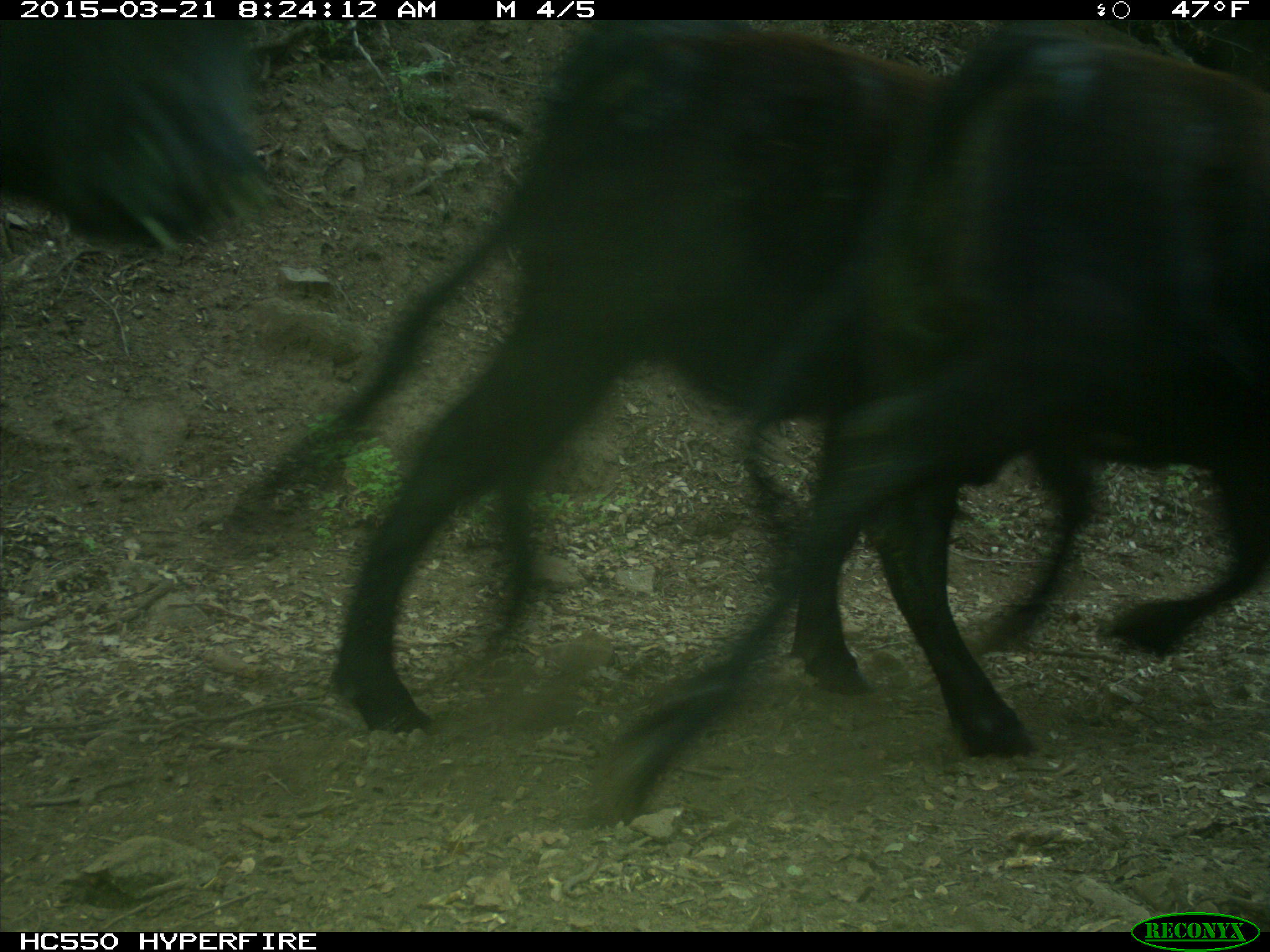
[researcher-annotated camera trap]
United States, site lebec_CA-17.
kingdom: Animalia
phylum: Chordata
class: Mammalia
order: Artiodactyla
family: Bovidae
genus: Bos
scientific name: Bos taurus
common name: domestic cow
Bos taurus (domestic cow).